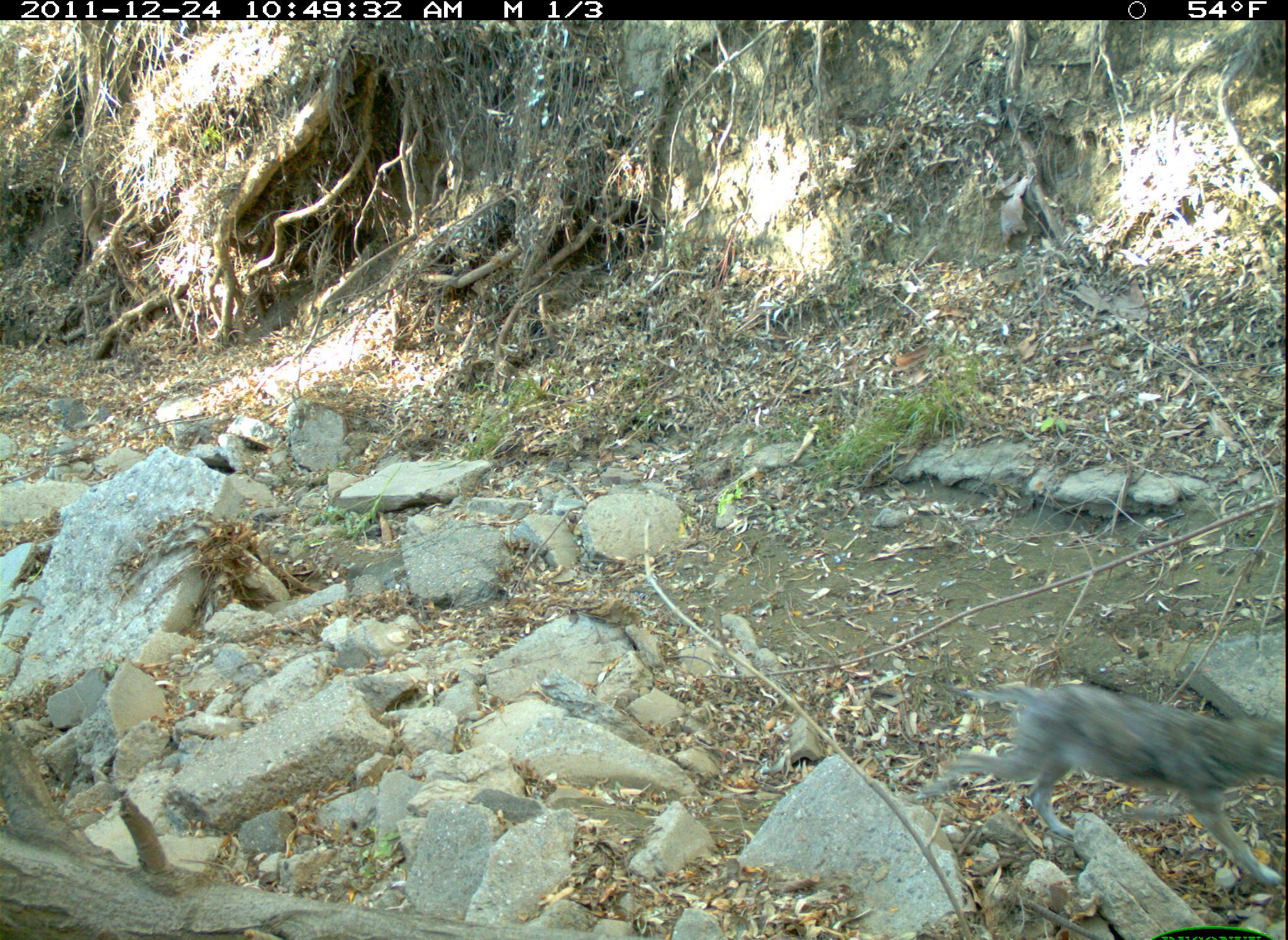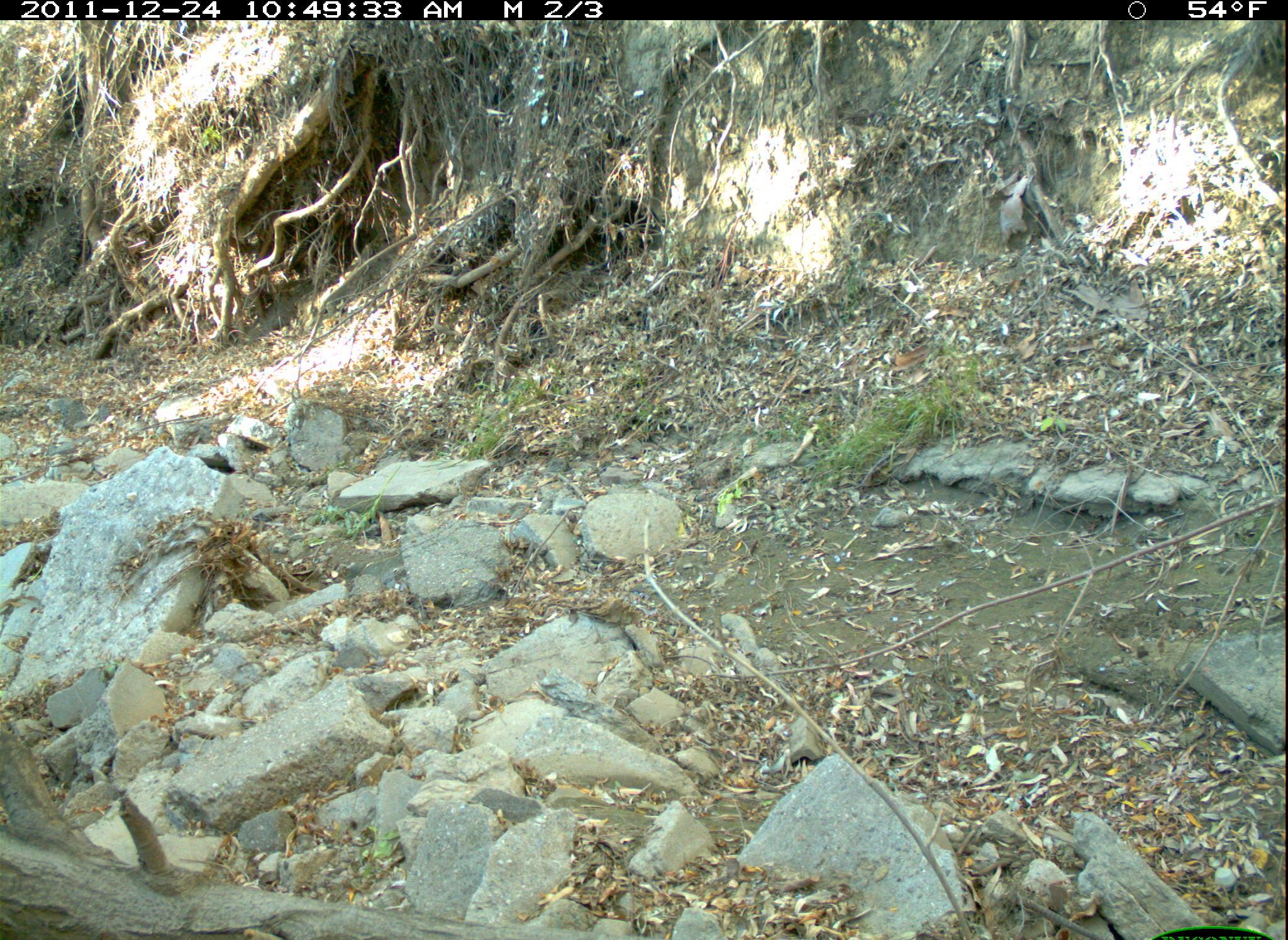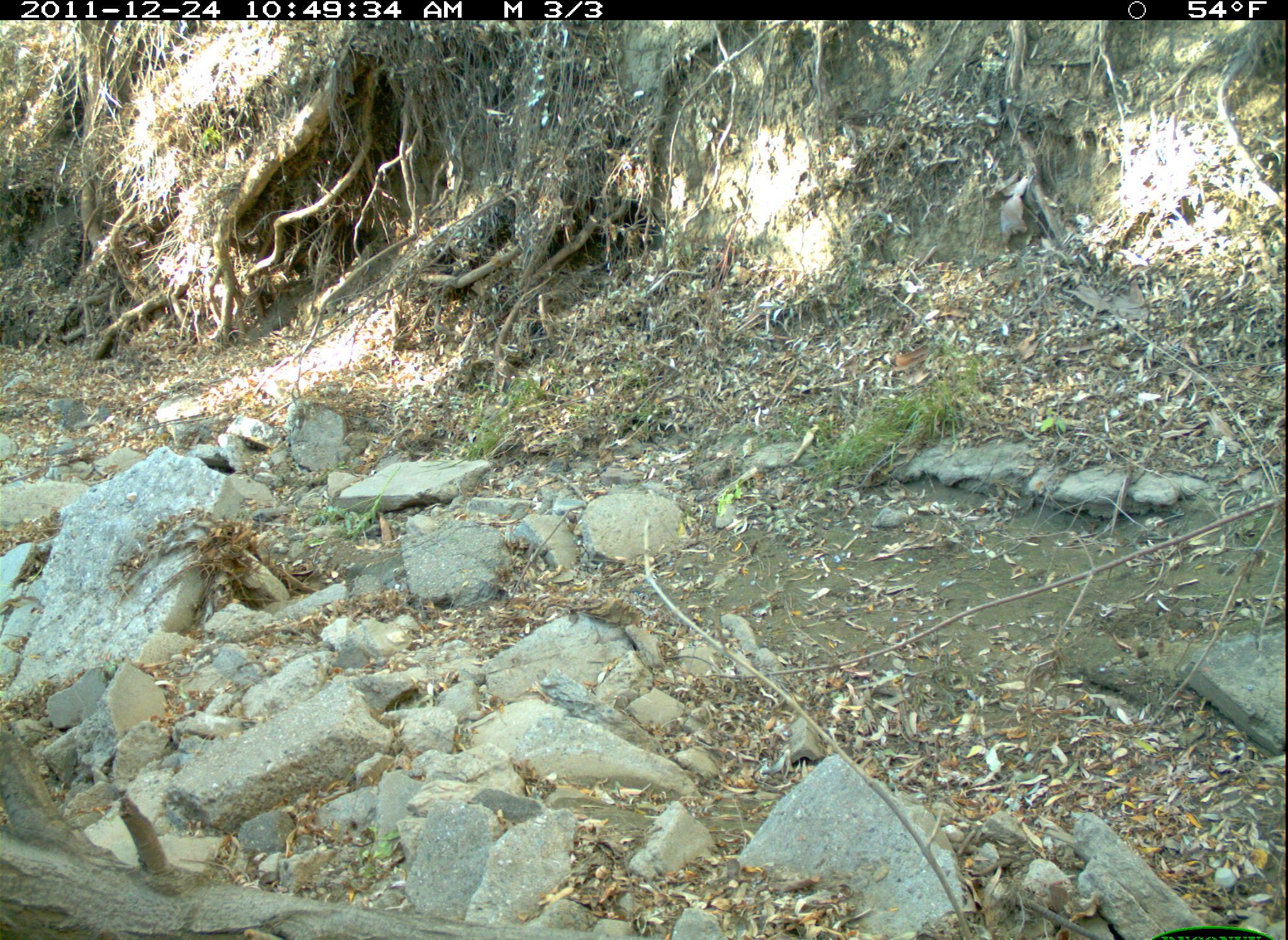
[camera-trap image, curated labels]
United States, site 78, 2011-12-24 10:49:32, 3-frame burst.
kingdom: Animalia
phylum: Chordata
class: Mammalia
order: Carnivora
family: Canidae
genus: Canis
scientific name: Canis latrans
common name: coyote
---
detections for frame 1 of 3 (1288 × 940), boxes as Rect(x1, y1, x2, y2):
coyote: Rect(914, 665, 1286, 894)